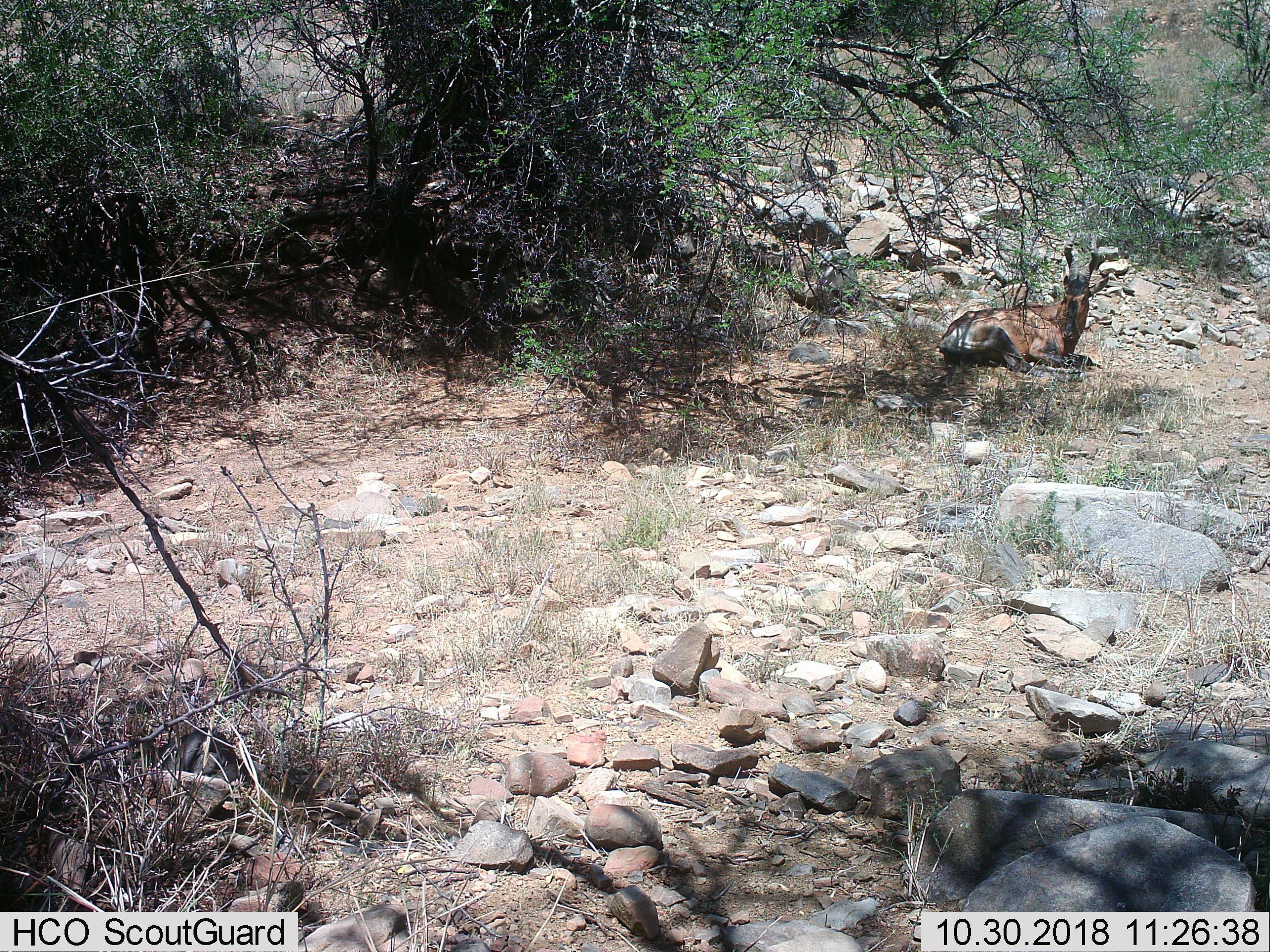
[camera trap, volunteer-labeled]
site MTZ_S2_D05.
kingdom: Animalia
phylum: Chordata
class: Mammalia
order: Artiodactyla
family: Bovidae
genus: Alcelaphus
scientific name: Alcelaphus buselaphus caama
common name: red hartebeest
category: hartebeestred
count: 1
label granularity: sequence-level